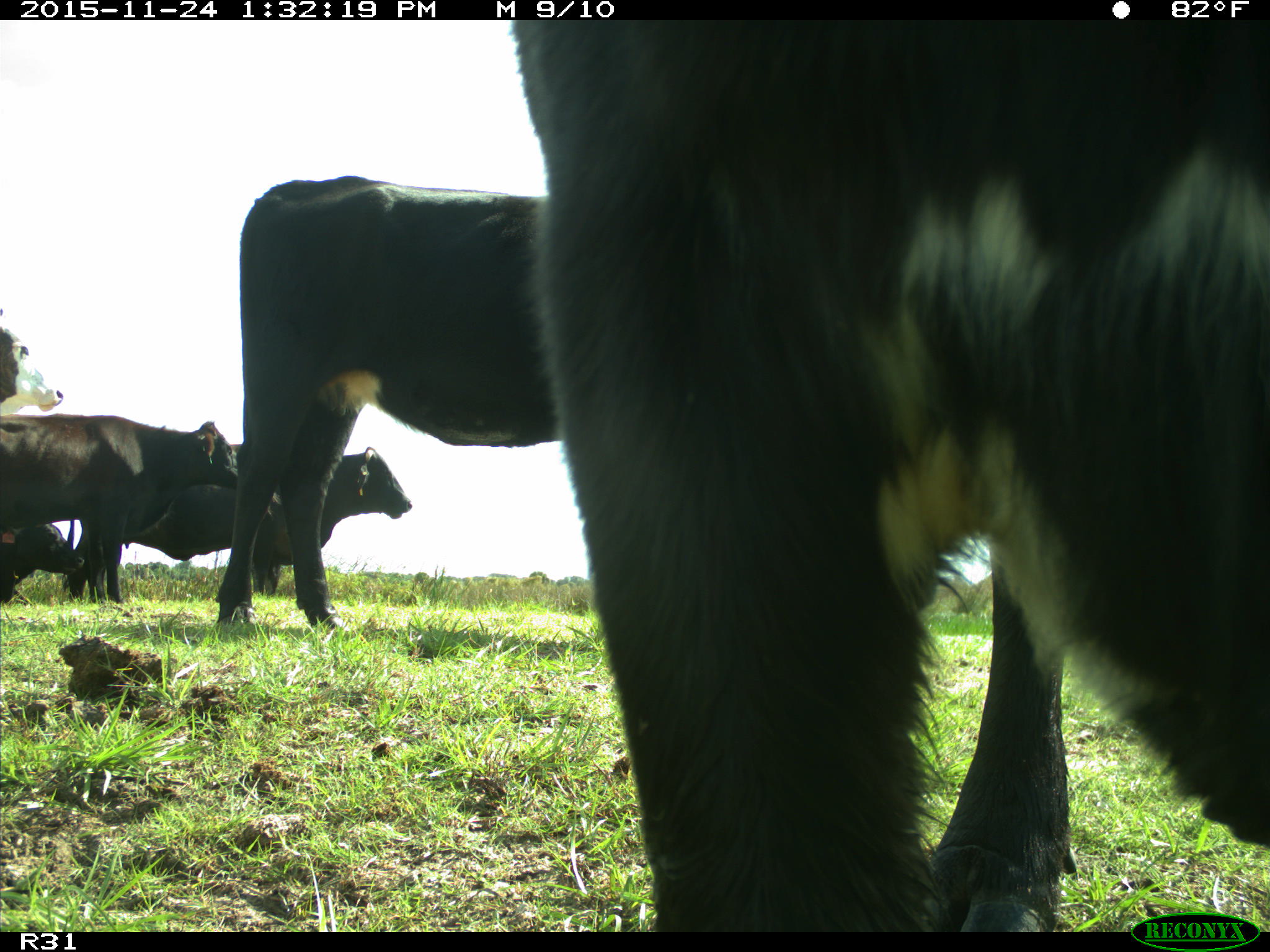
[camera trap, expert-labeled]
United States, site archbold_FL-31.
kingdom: Animalia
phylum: Chordata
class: Mammalia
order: Artiodactyla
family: Bovidae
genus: Bos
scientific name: Bos taurus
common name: domestic cow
Bos taurus (domestic cow).